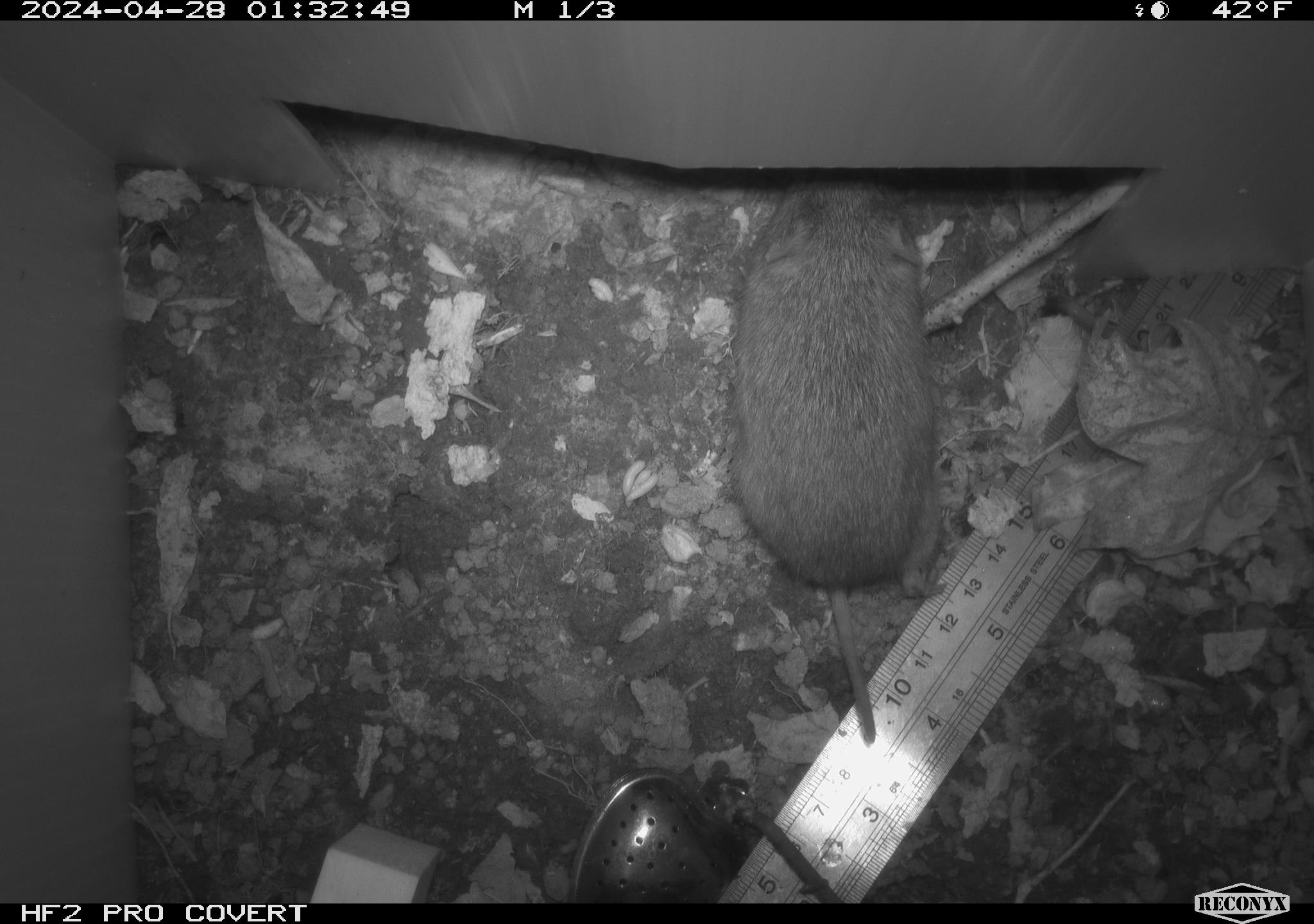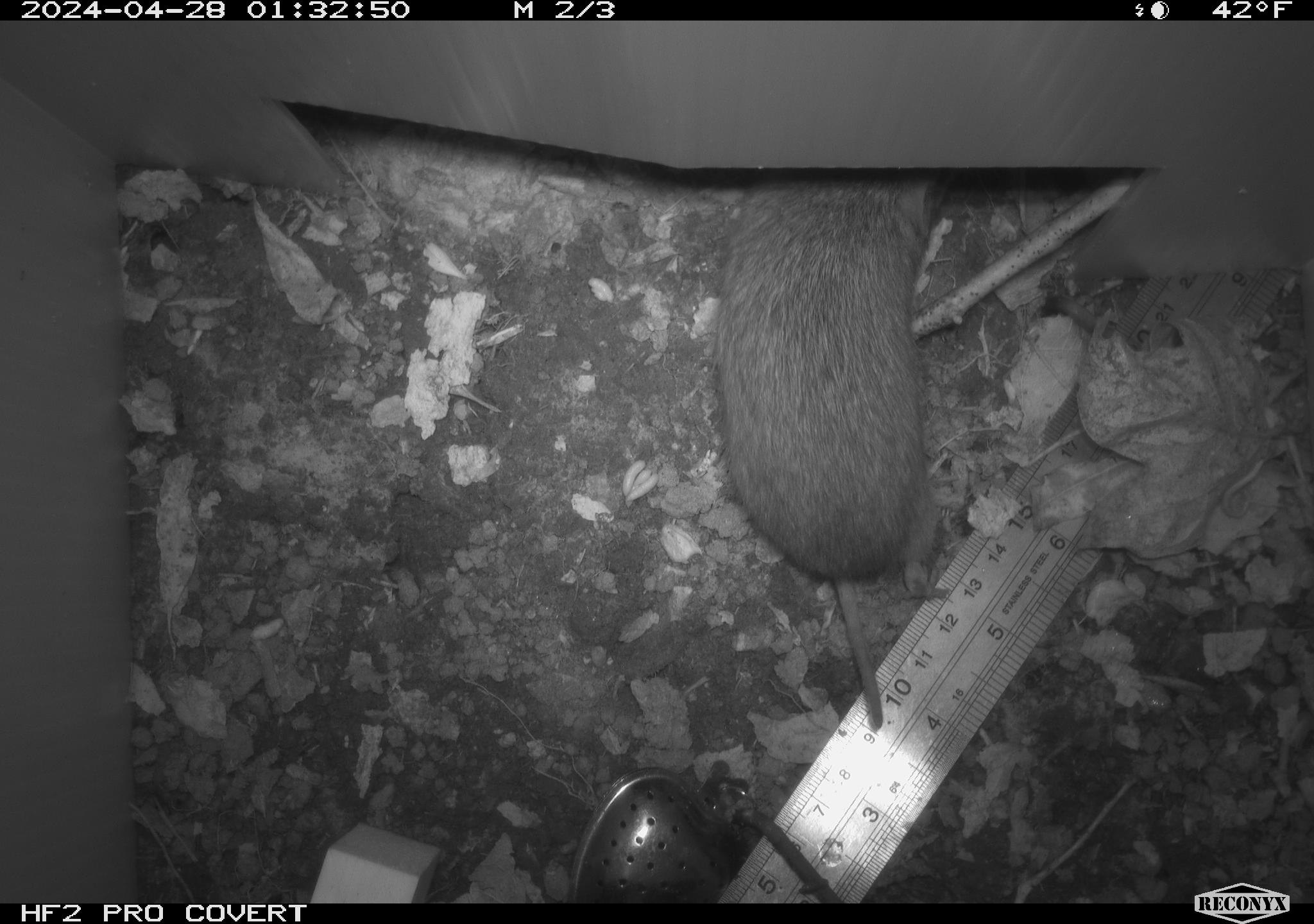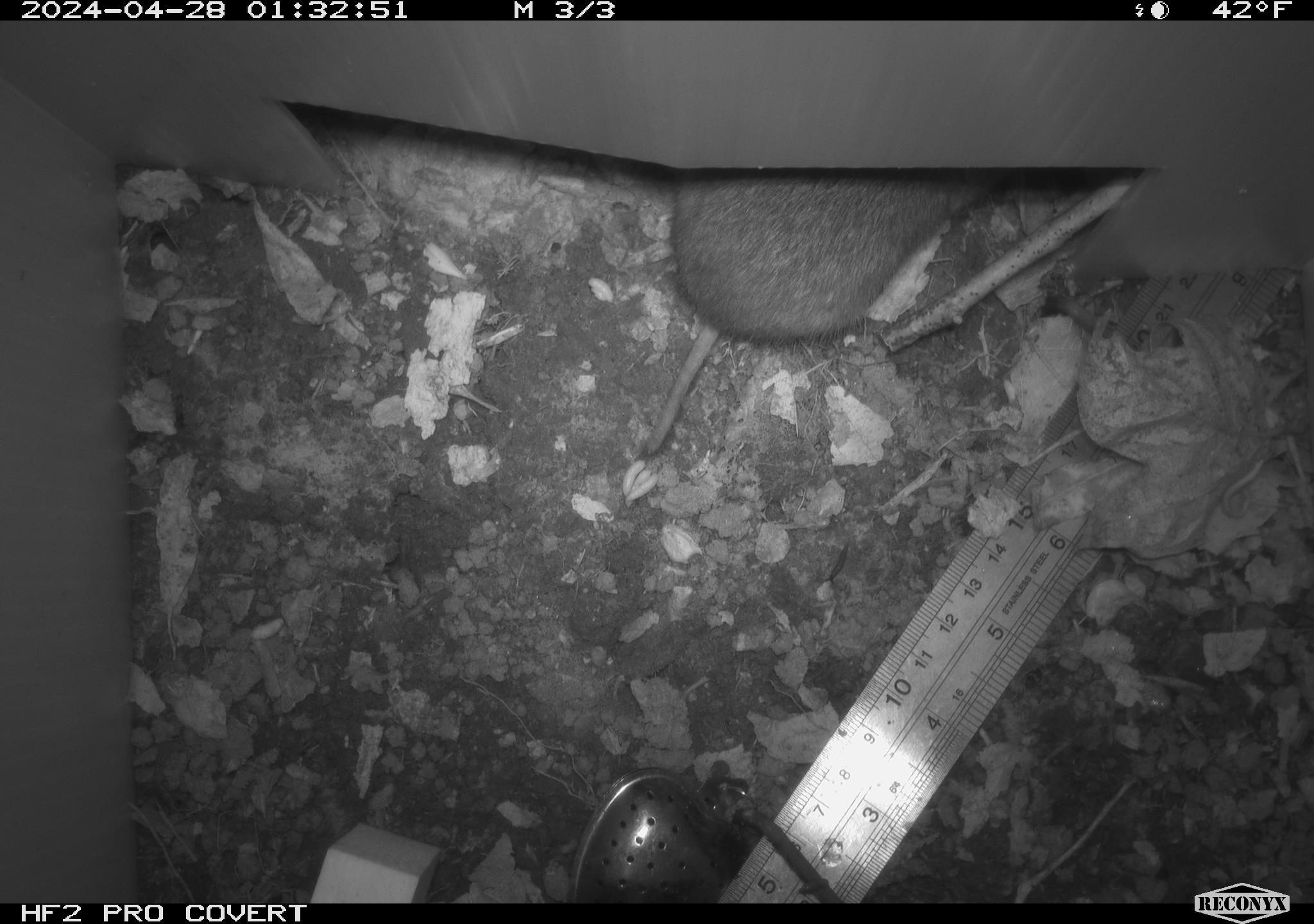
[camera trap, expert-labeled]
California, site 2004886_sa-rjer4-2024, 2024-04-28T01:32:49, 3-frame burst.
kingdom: Animalia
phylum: Chordata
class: Mammalia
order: Rodentia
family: Cricetidae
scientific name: Arvicolinae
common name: voles, lemmings, and muskrats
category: arvicolinae subfamily